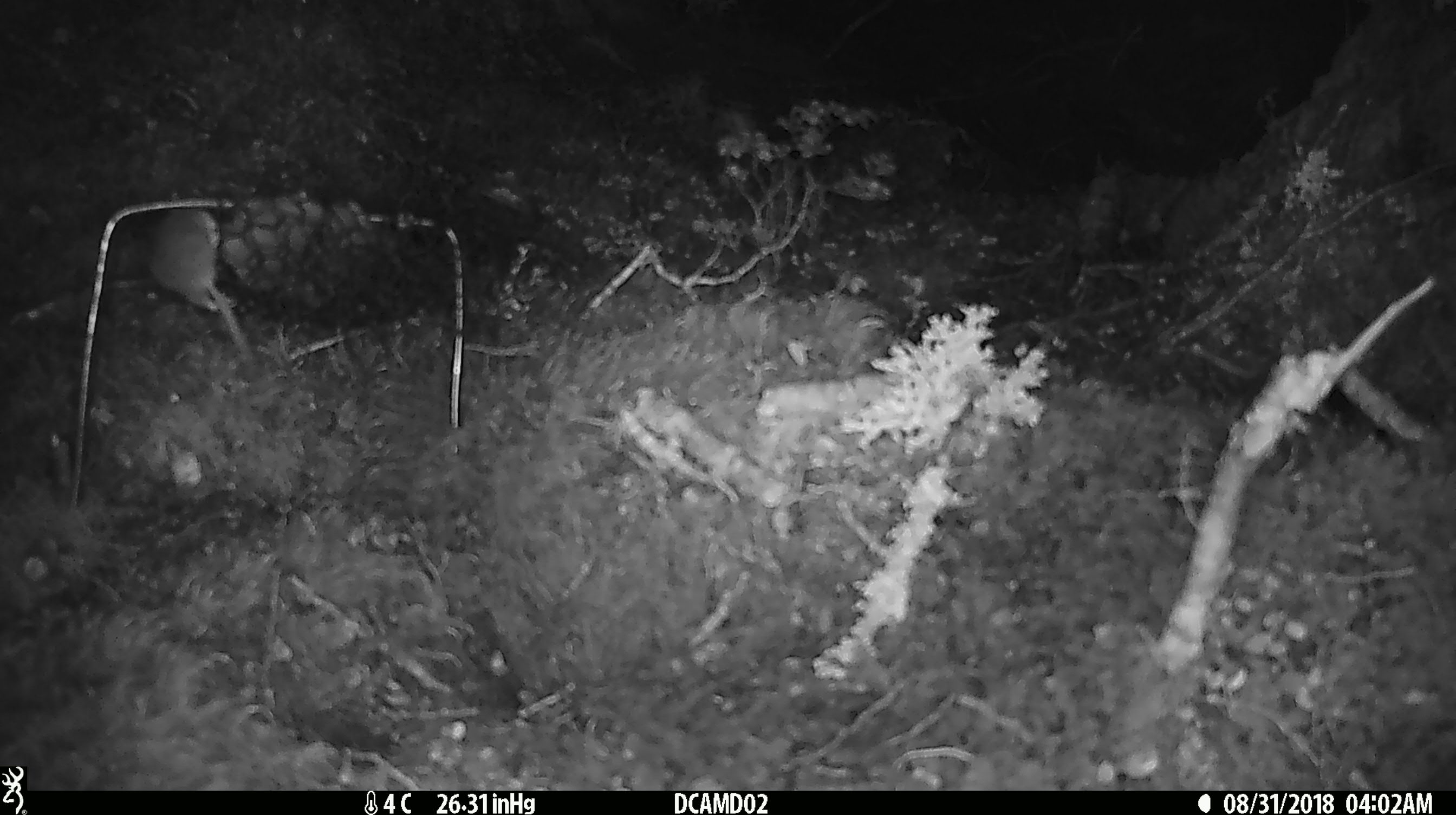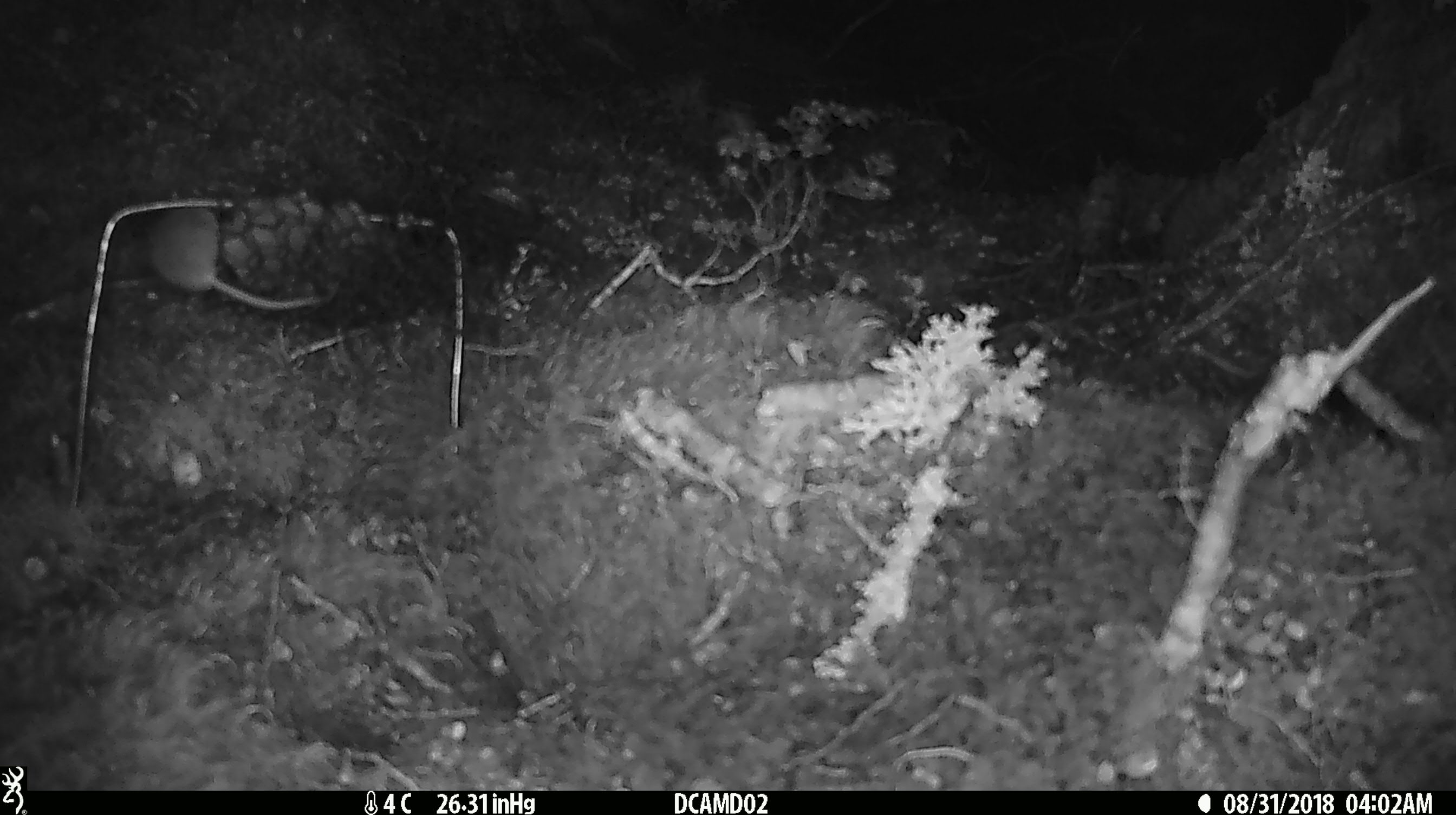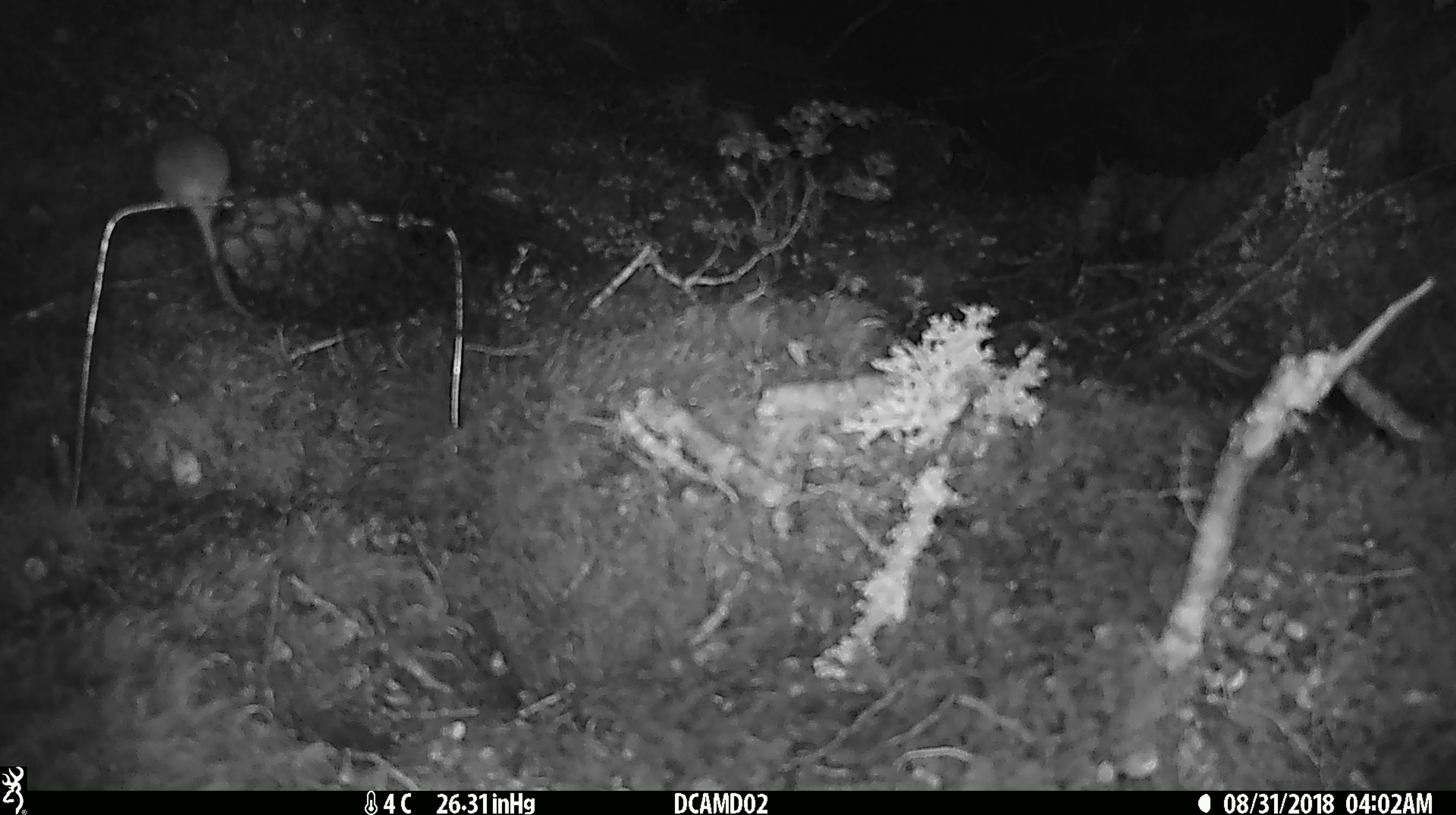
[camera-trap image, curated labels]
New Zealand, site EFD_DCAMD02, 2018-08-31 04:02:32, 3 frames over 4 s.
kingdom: Animalia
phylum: Chordata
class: Mammalia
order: Rodentia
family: Muridae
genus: Mus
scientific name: Mus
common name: mouse